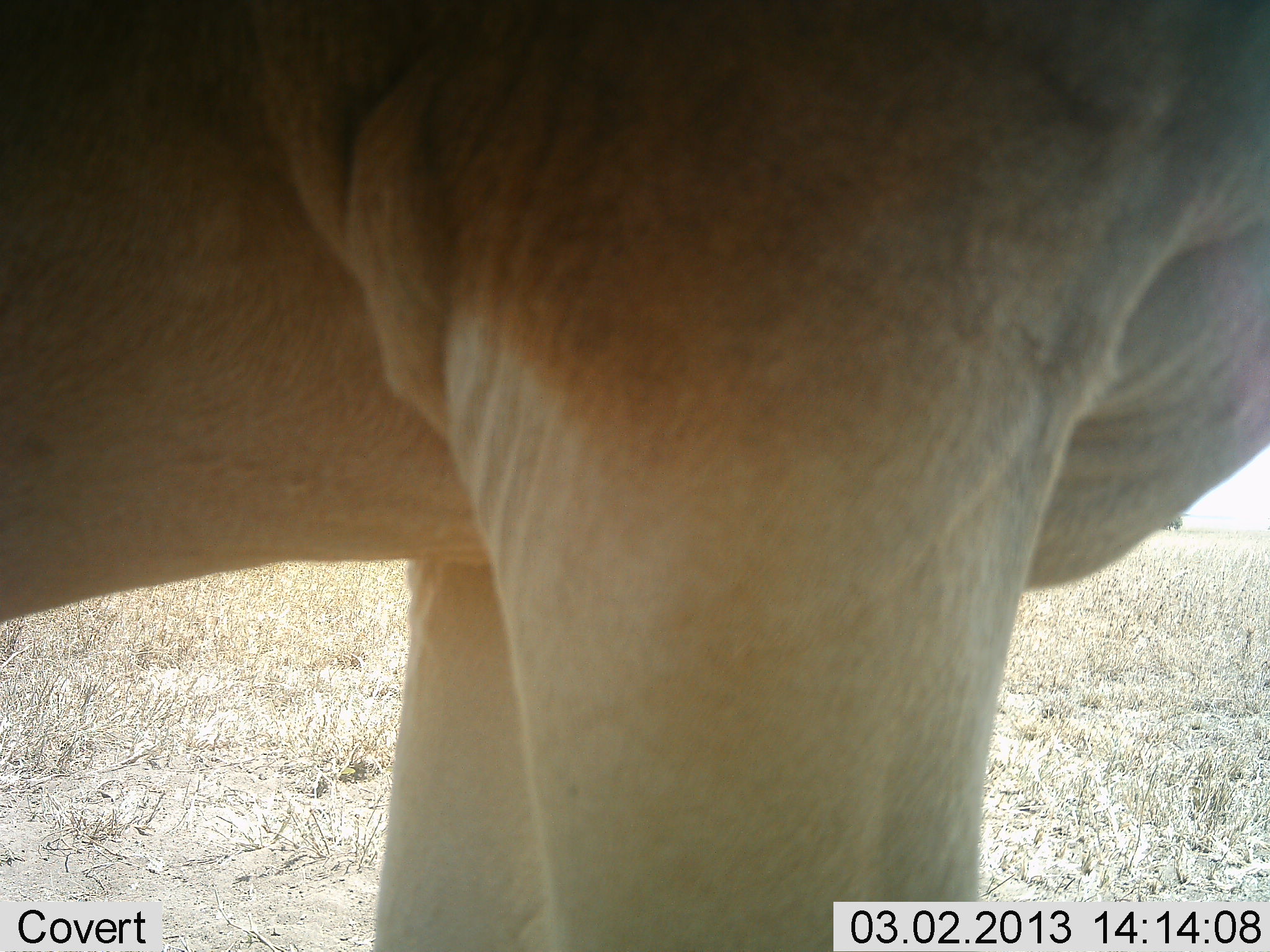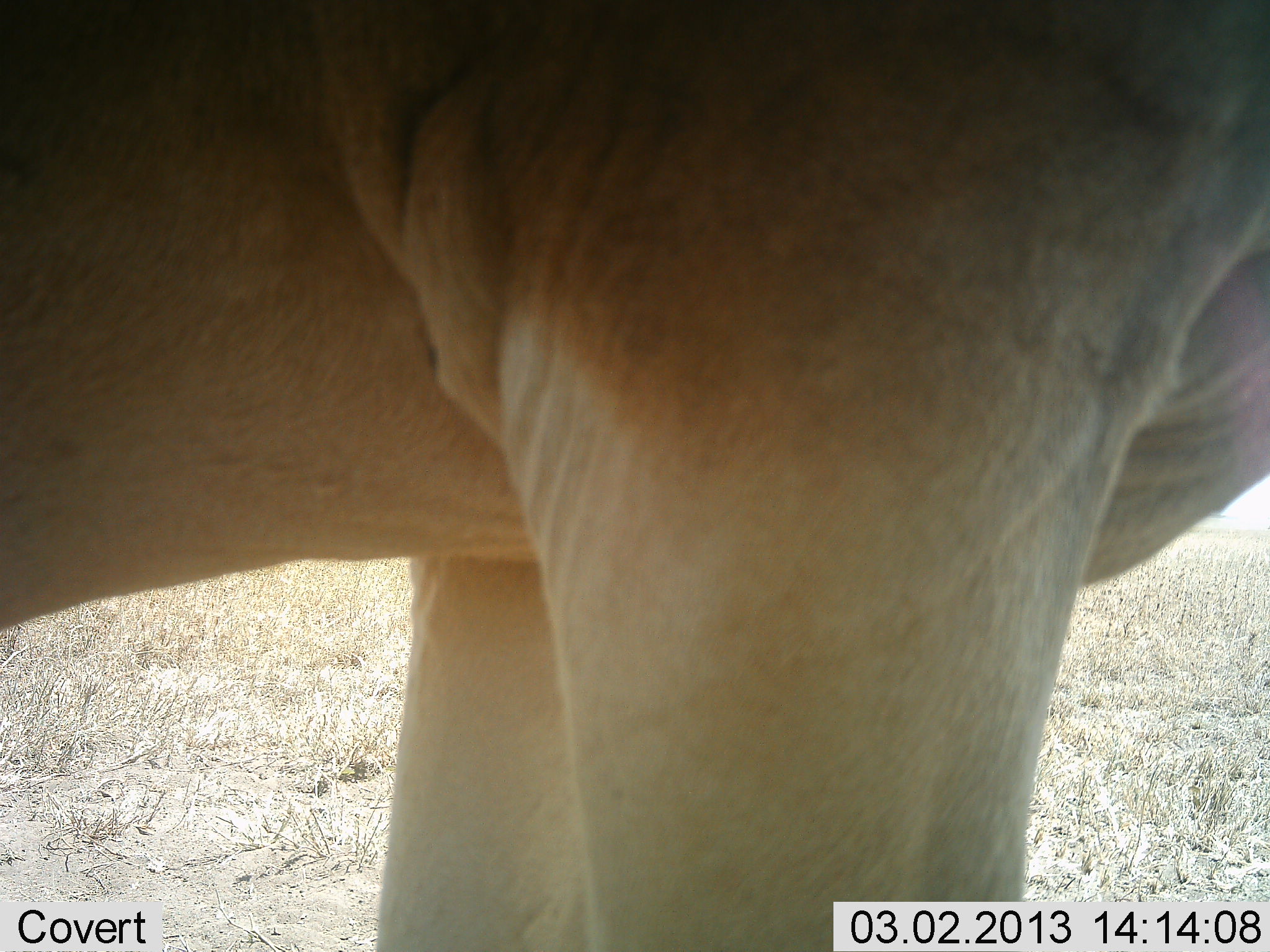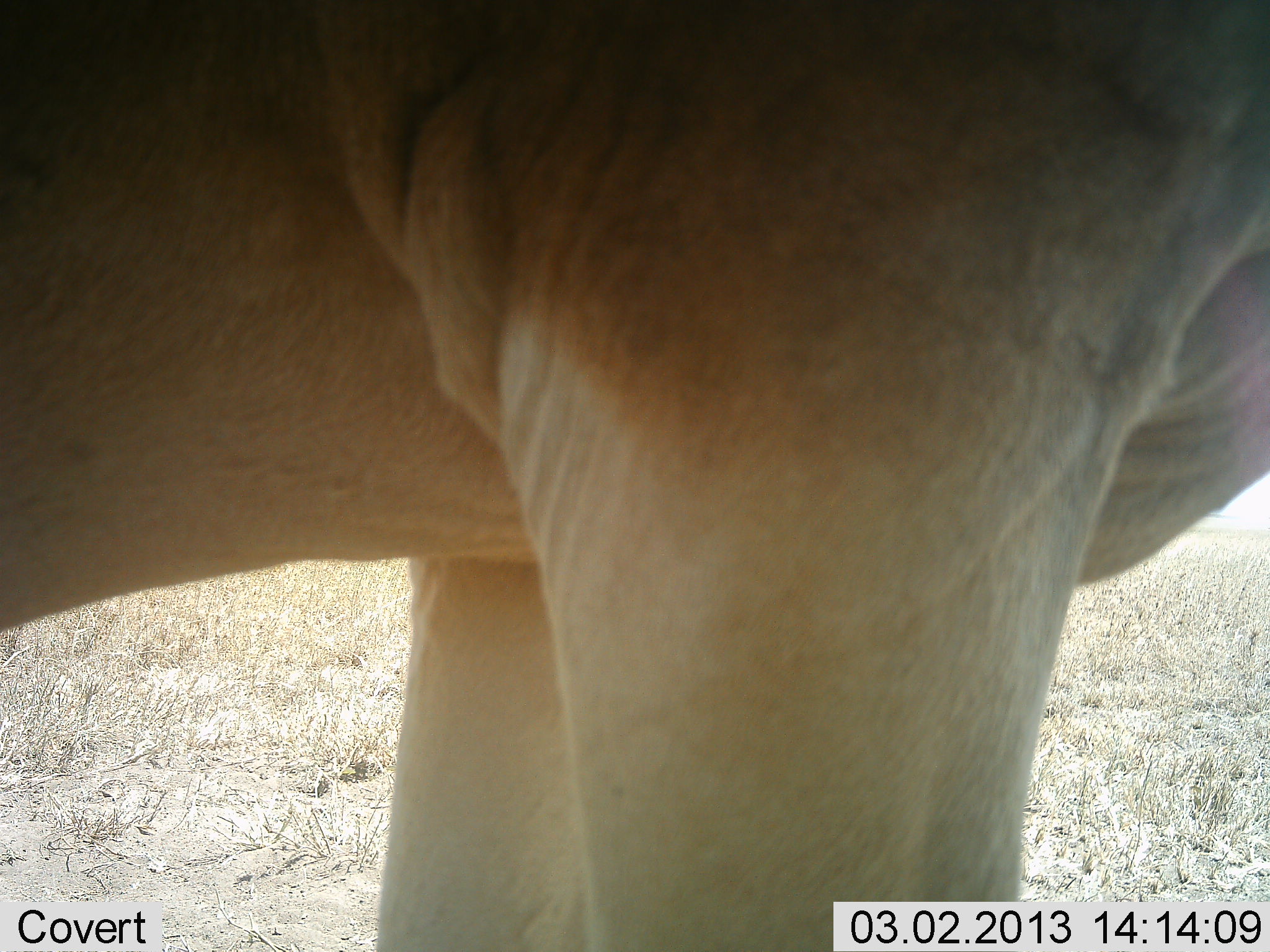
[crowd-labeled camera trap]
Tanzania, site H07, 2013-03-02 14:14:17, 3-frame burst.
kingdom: Animalia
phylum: Chordata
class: Mammalia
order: Artiodactyla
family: Bovidae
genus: Alcelaphus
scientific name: Alcelaphus buselaphus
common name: hartebeest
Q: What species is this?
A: Hartebeest (Alcelaphus buselaphus).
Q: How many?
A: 1.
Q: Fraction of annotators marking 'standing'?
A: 93%.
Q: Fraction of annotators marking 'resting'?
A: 7%.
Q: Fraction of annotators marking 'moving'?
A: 7%.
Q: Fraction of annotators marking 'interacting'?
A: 0%.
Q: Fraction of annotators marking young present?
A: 0%.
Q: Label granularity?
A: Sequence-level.